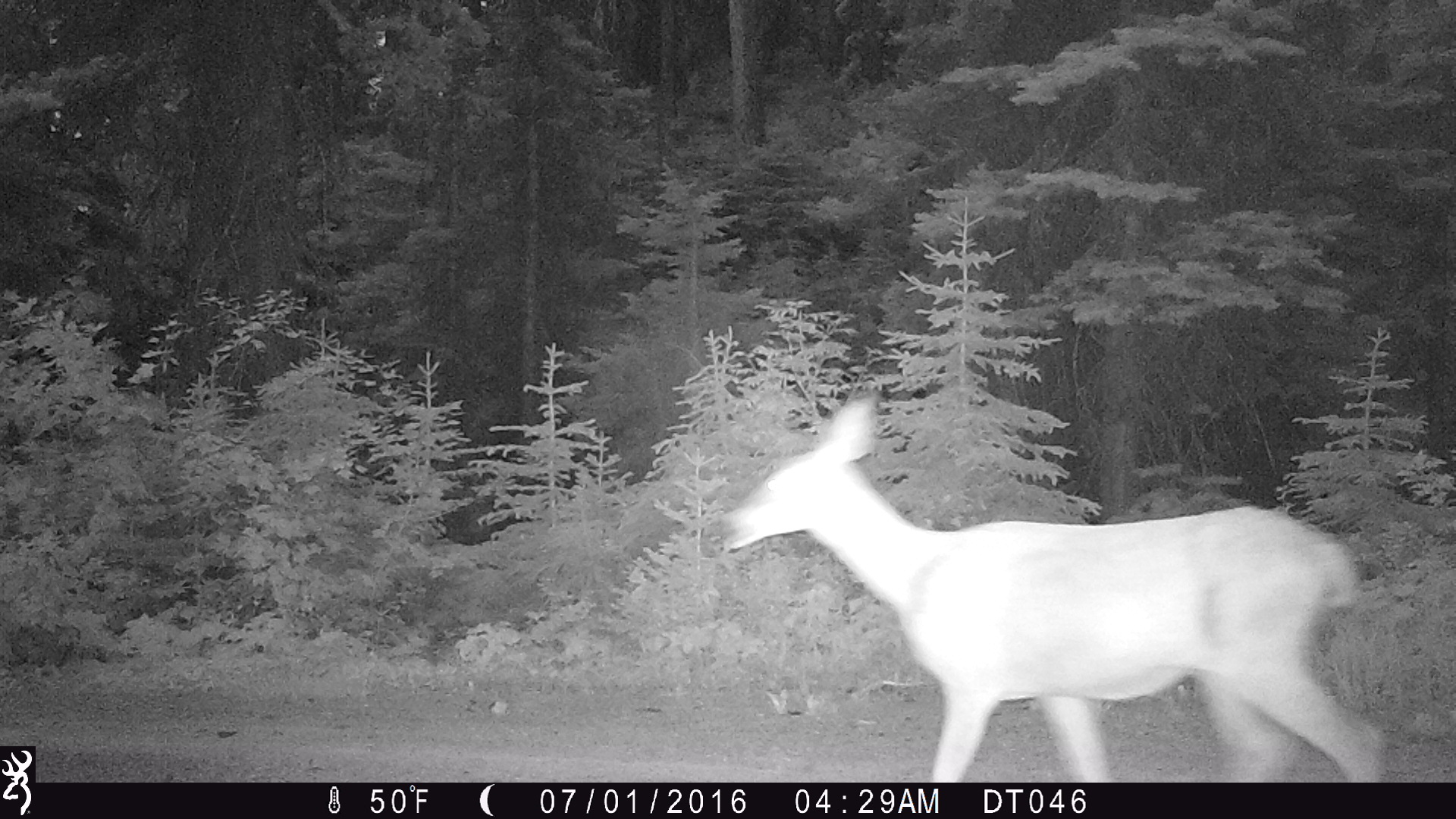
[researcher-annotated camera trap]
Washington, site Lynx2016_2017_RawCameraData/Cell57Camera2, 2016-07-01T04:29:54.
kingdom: Animalia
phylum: Chordata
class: Mammalia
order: Artiodactyla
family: Cervidae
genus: Odocoileus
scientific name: Odocoileus hemionus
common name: mule deer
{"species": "Odocoileus hemionus (mule deer)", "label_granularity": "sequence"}